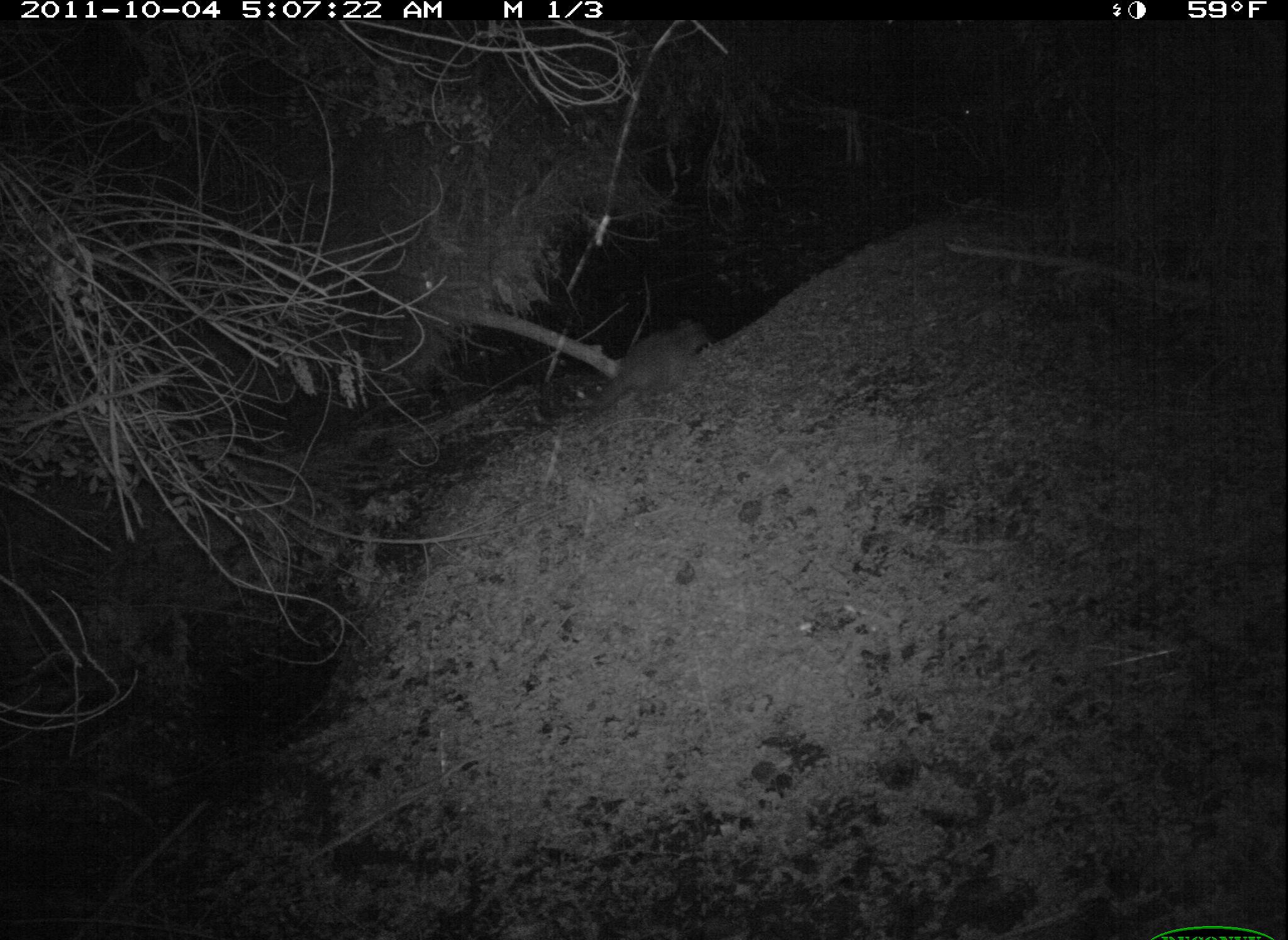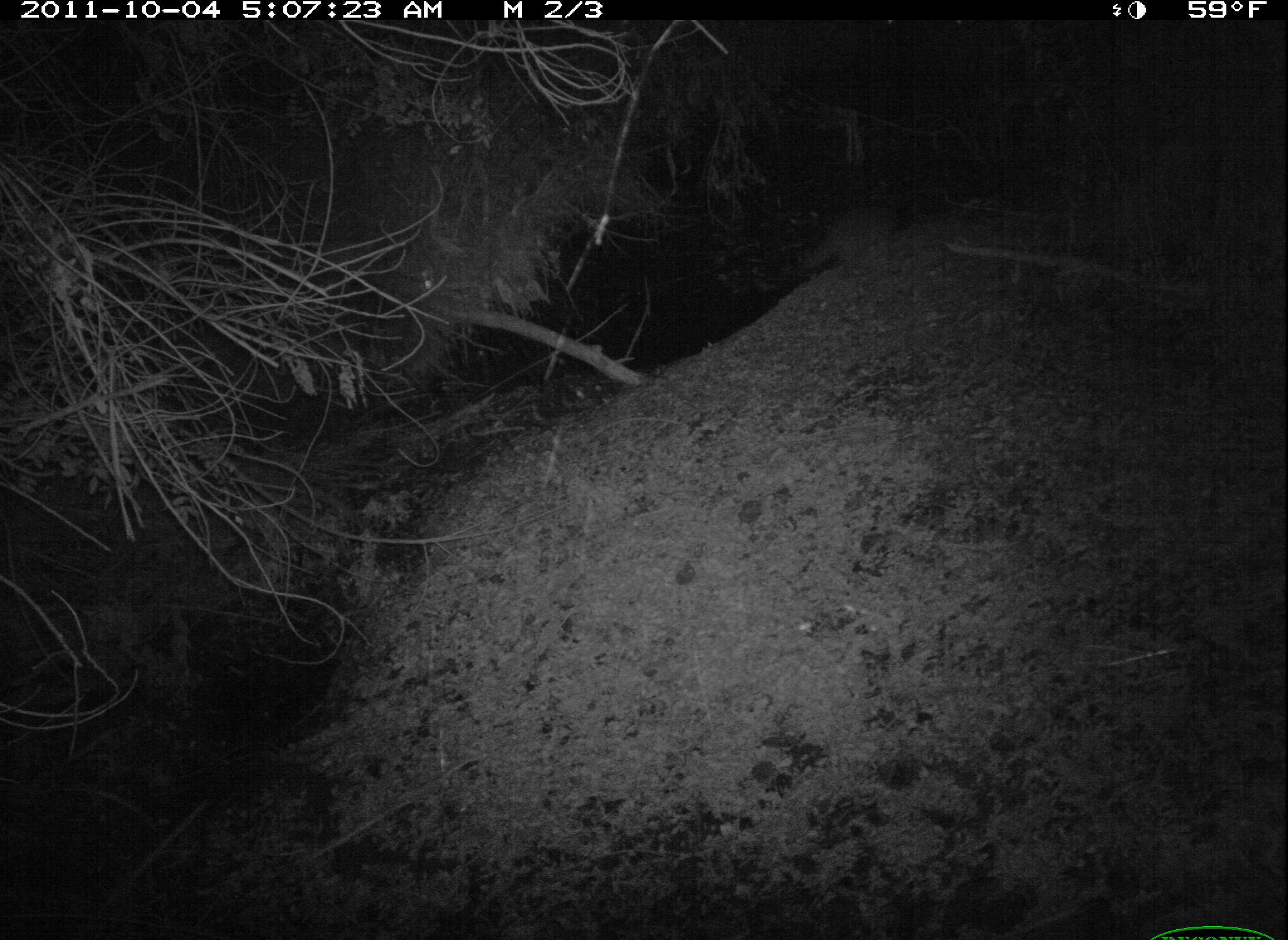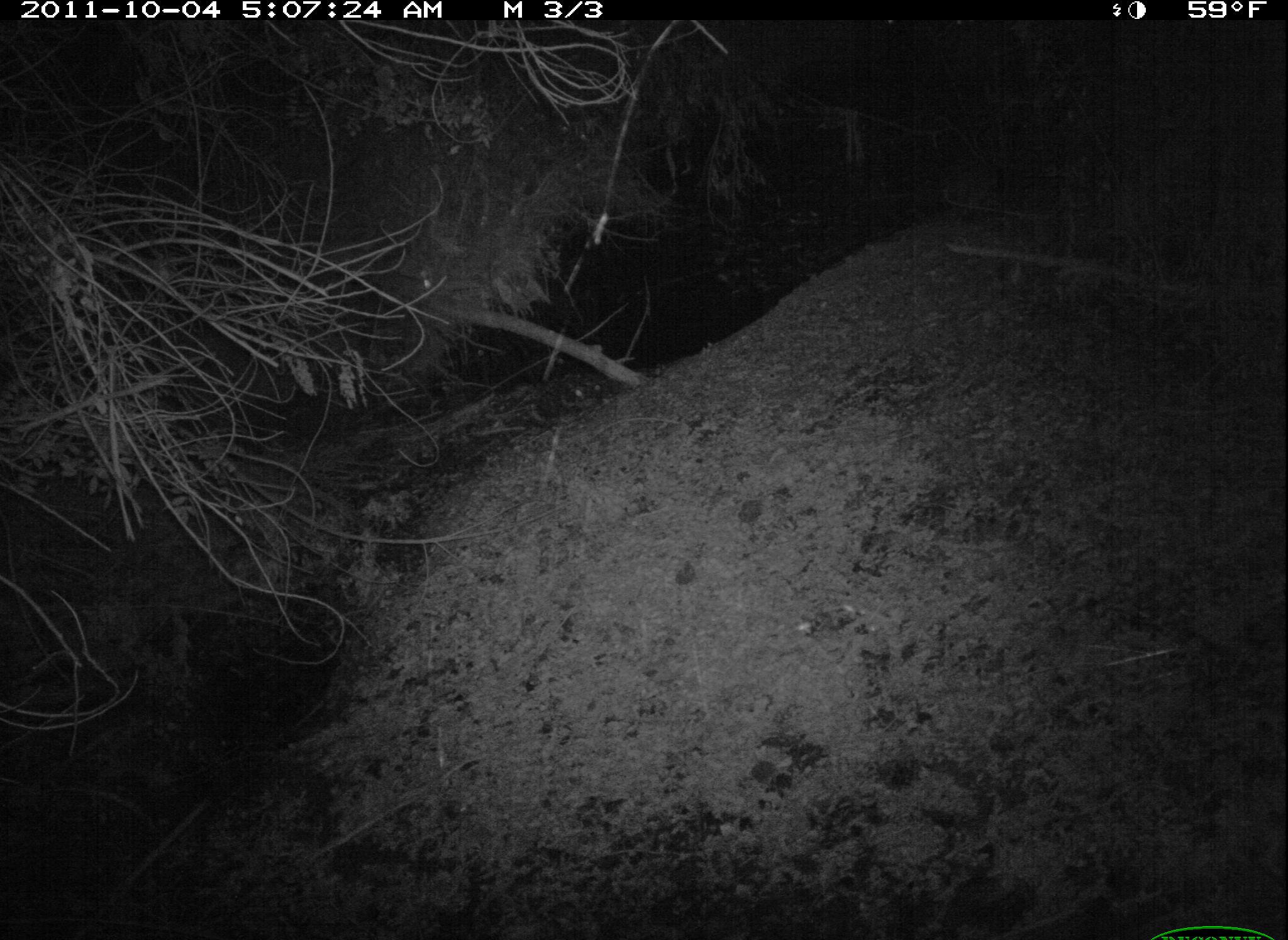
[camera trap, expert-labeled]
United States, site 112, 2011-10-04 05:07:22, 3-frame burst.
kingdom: Animalia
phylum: Chordata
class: Mammalia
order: Carnivora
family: Procyonidae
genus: Procyon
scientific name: Procyon lotor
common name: raccoon